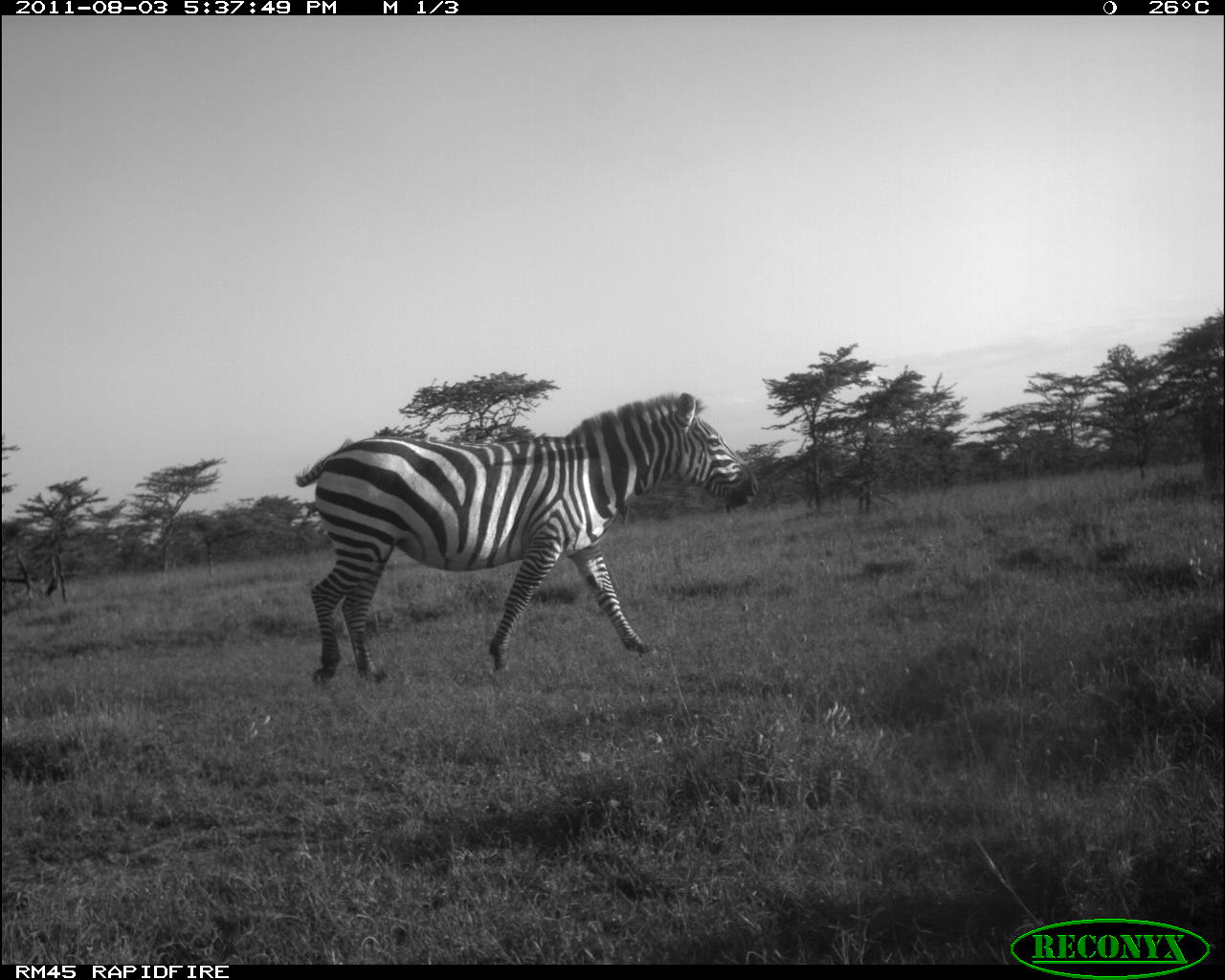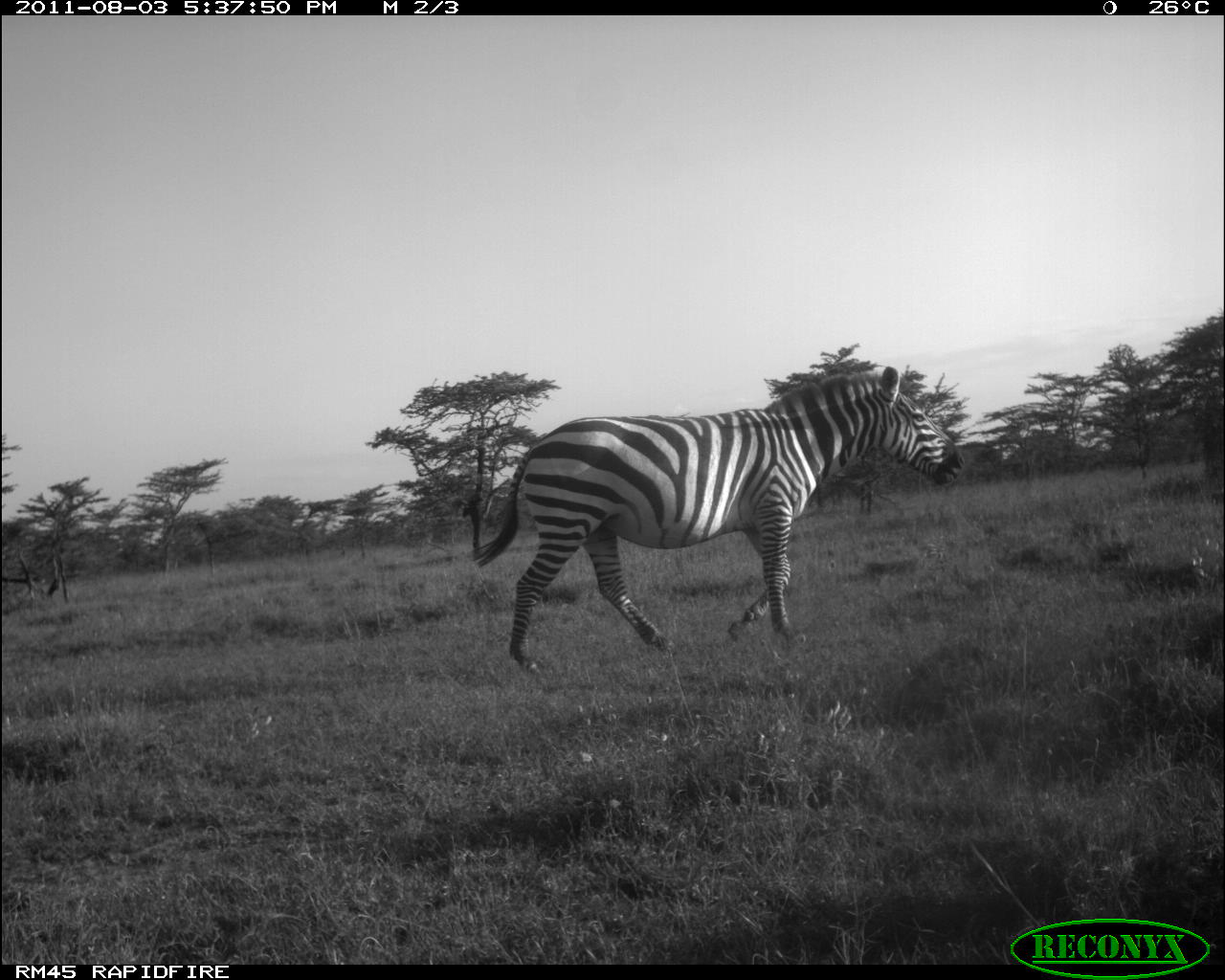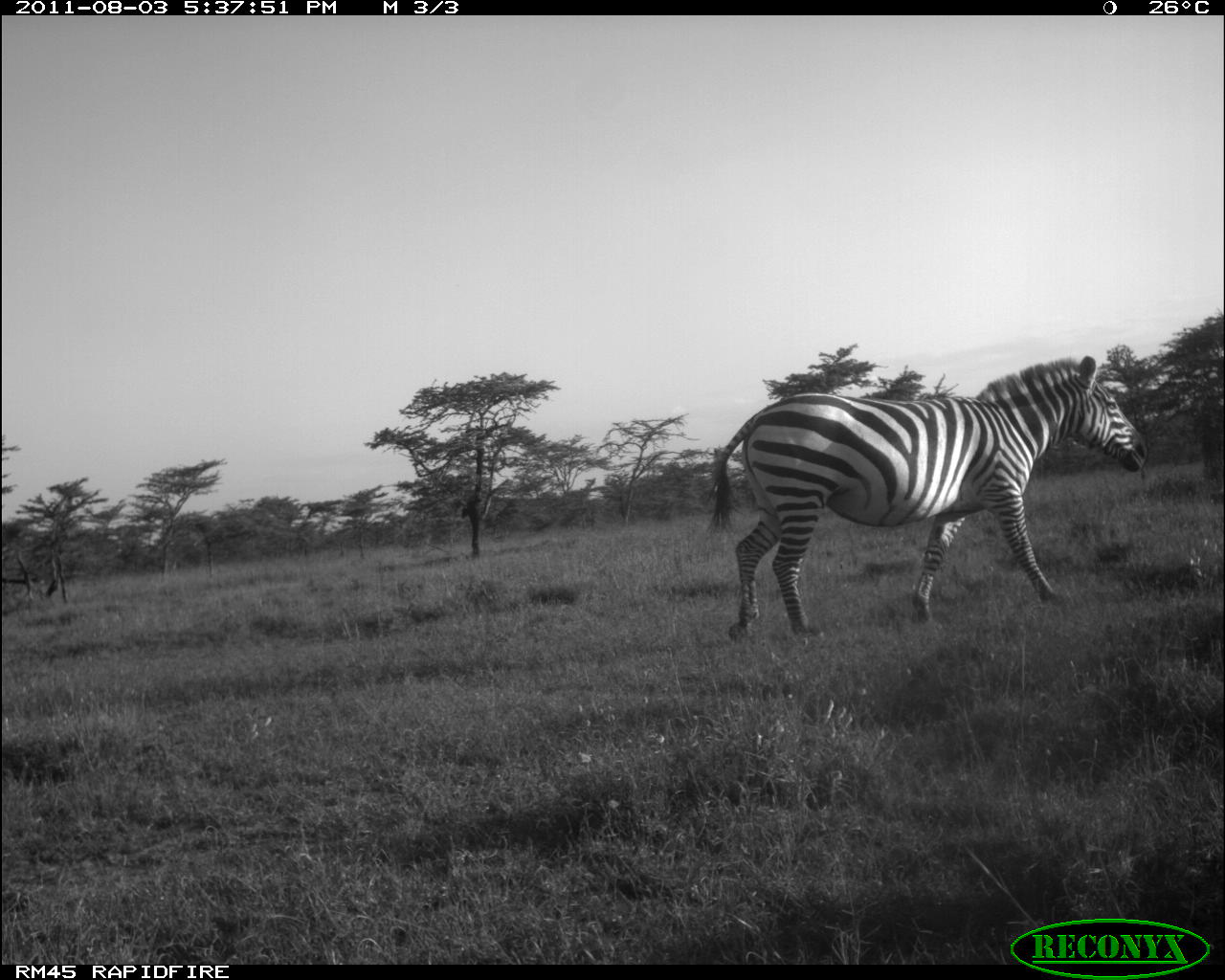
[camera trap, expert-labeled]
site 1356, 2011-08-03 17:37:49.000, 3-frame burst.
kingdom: Animalia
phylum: Chordata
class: Mammalia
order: Perissodactyla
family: Equidae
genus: Equus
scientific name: Equus quagga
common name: plains zebra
Equus quagga (plains zebra), count 1.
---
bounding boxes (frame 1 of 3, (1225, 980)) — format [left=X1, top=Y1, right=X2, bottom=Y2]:
equus quagga: [left=292, top=389, right=761, bottom=687]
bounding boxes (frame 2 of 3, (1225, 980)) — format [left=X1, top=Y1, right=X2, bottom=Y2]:
equus quagga: [left=464, top=361, right=968, bottom=684]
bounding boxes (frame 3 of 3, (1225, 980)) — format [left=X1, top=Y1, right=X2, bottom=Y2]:
equus quagga: [left=697, top=351, right=1150, bottom=642]